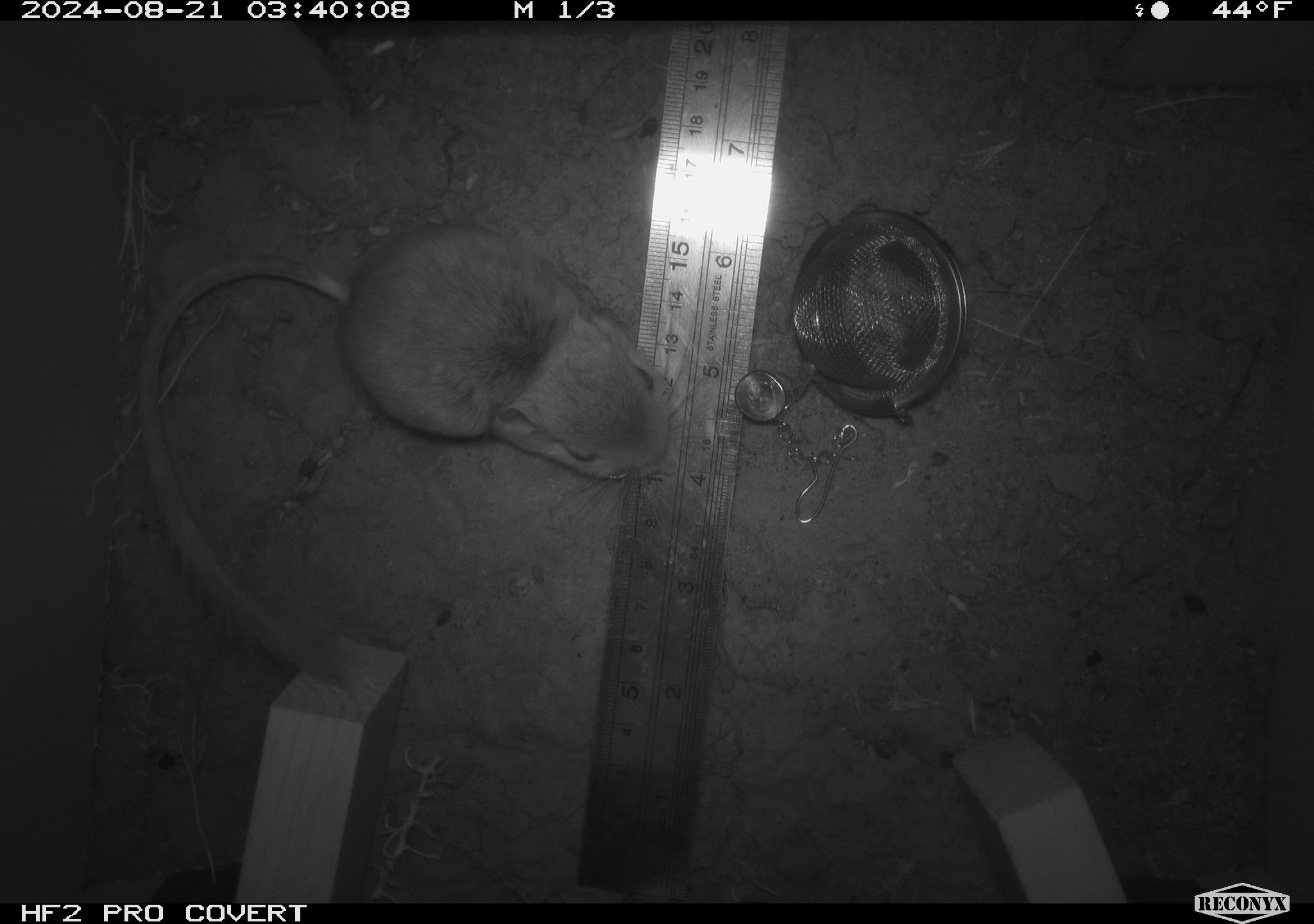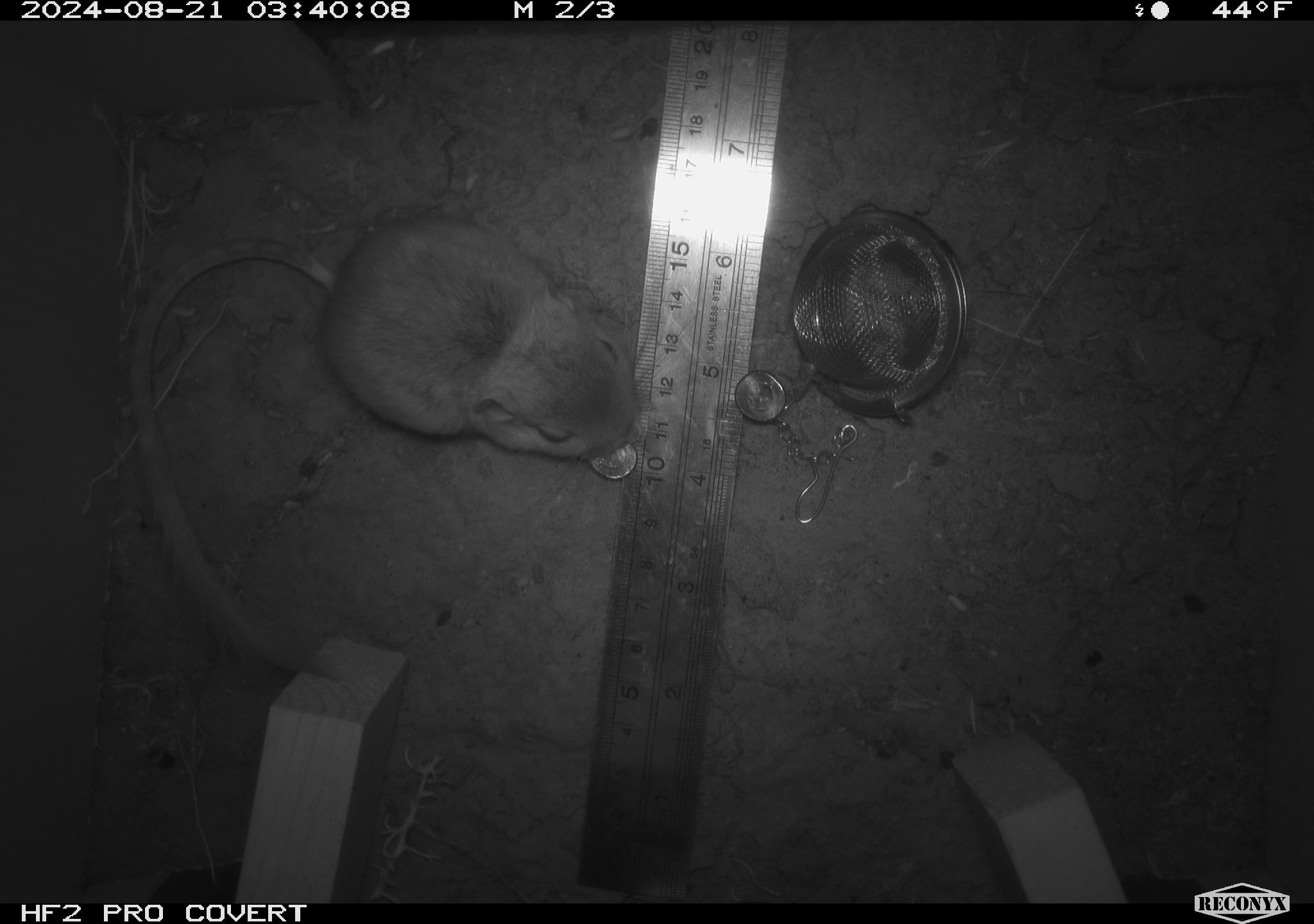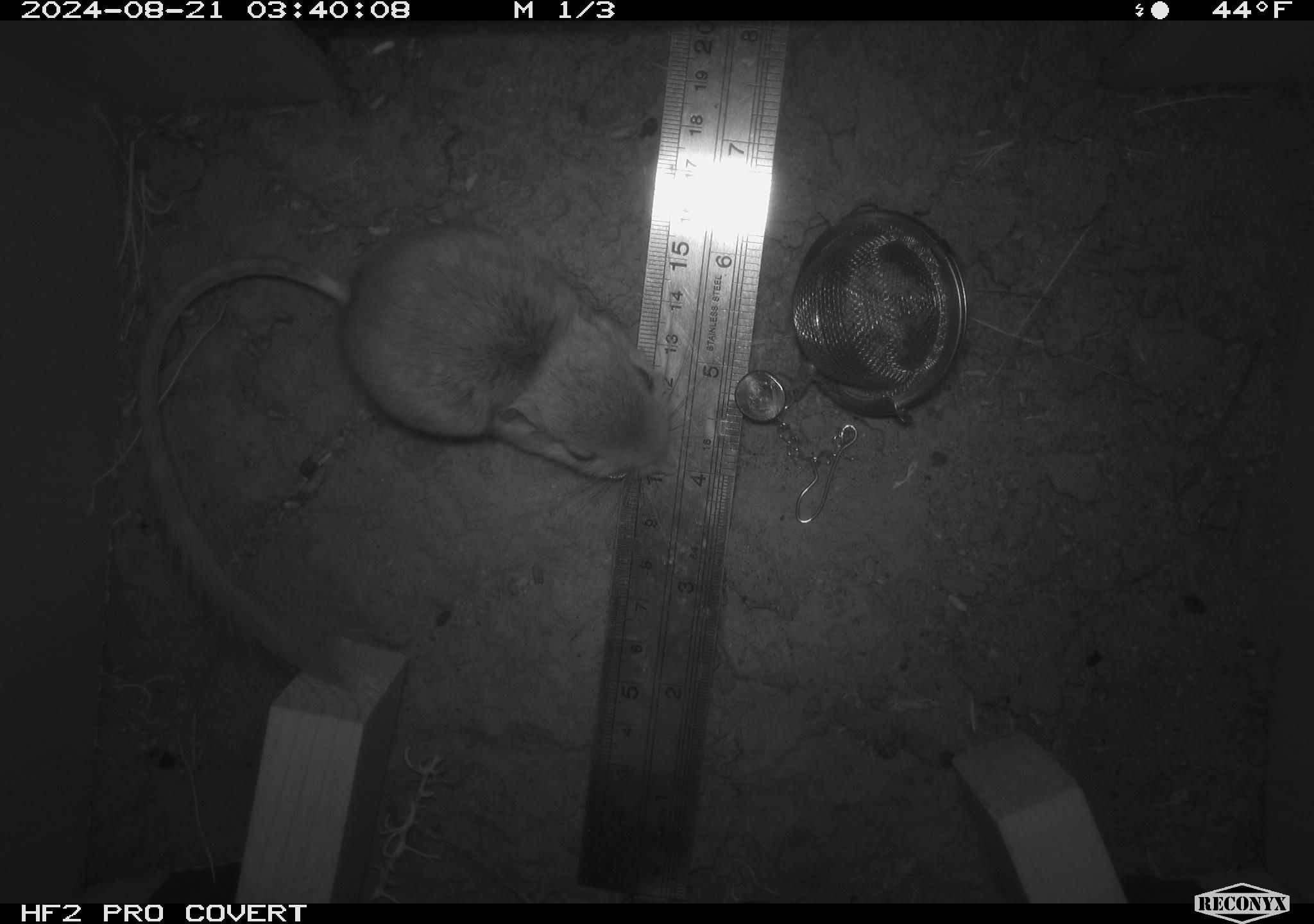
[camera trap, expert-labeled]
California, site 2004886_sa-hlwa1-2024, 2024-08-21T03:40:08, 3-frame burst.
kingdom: Animalia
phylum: Chordata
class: Mammalia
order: Rodentia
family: Heteromyidae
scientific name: Heteromyidae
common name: kangaroo rats and pocket mice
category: heteromyidae family